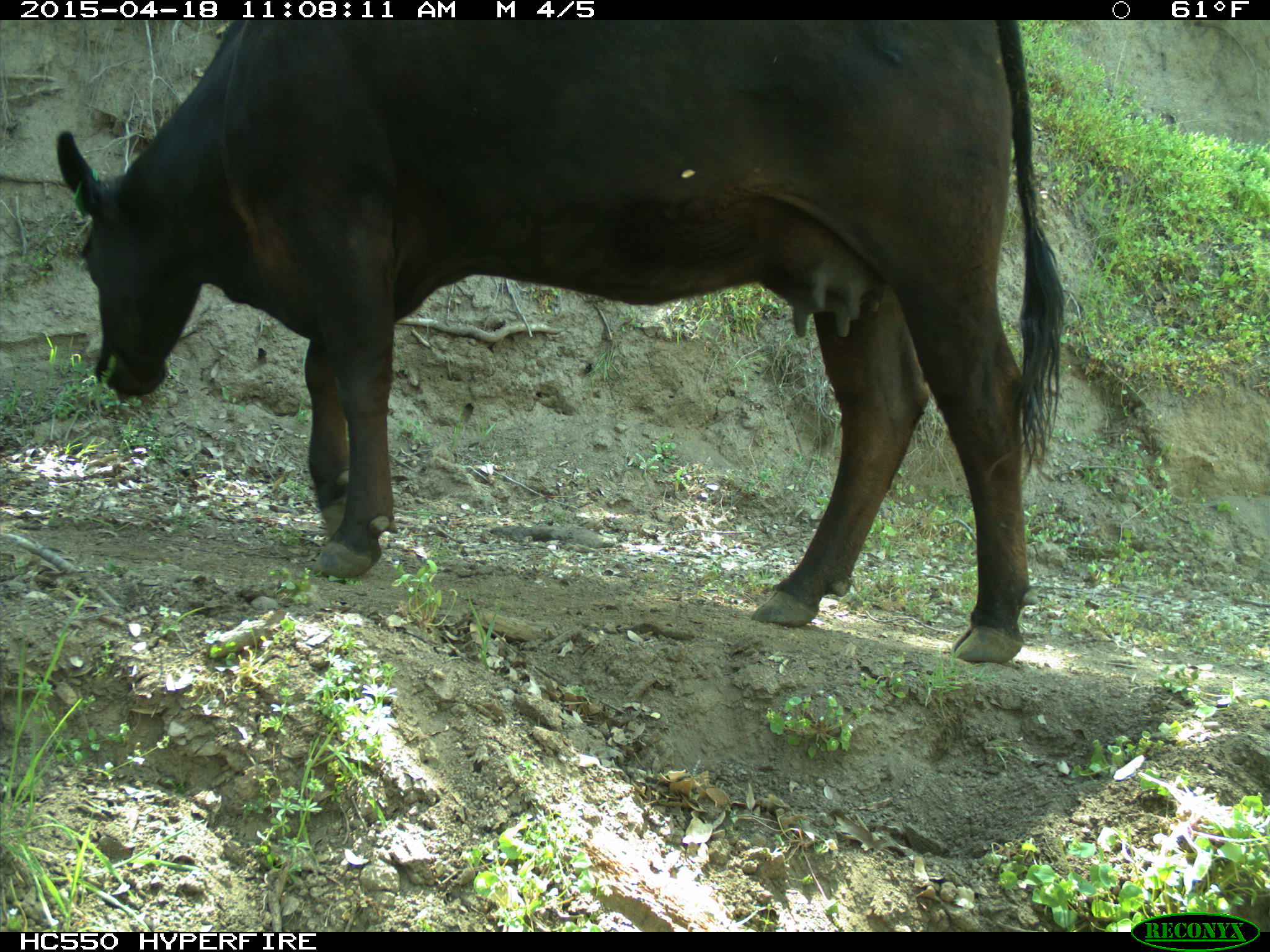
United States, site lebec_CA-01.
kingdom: Animalia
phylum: Chordata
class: Mammalia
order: Artiodactyla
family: Bovidae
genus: Bos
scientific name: Bos taurus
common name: domestic cow